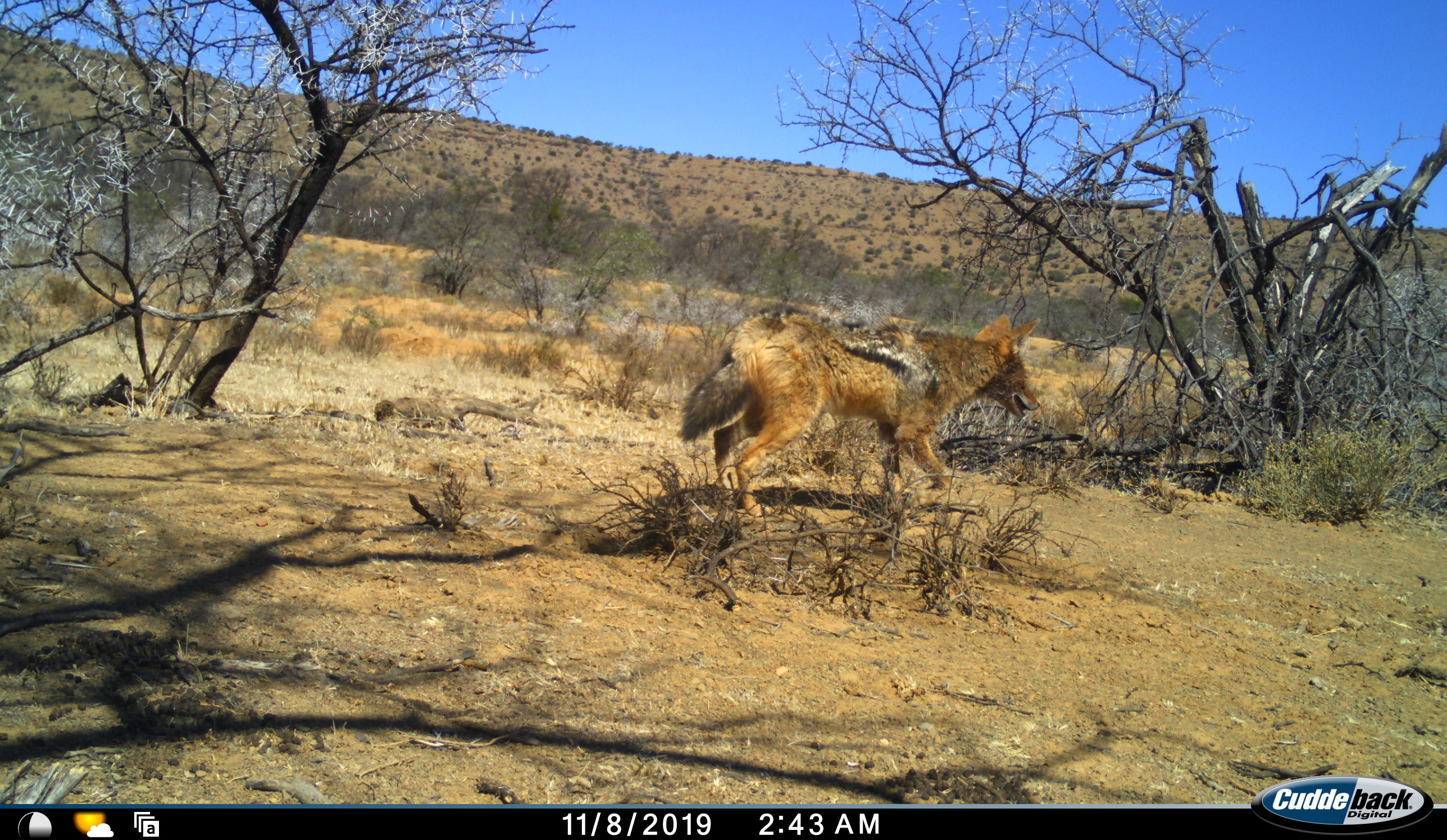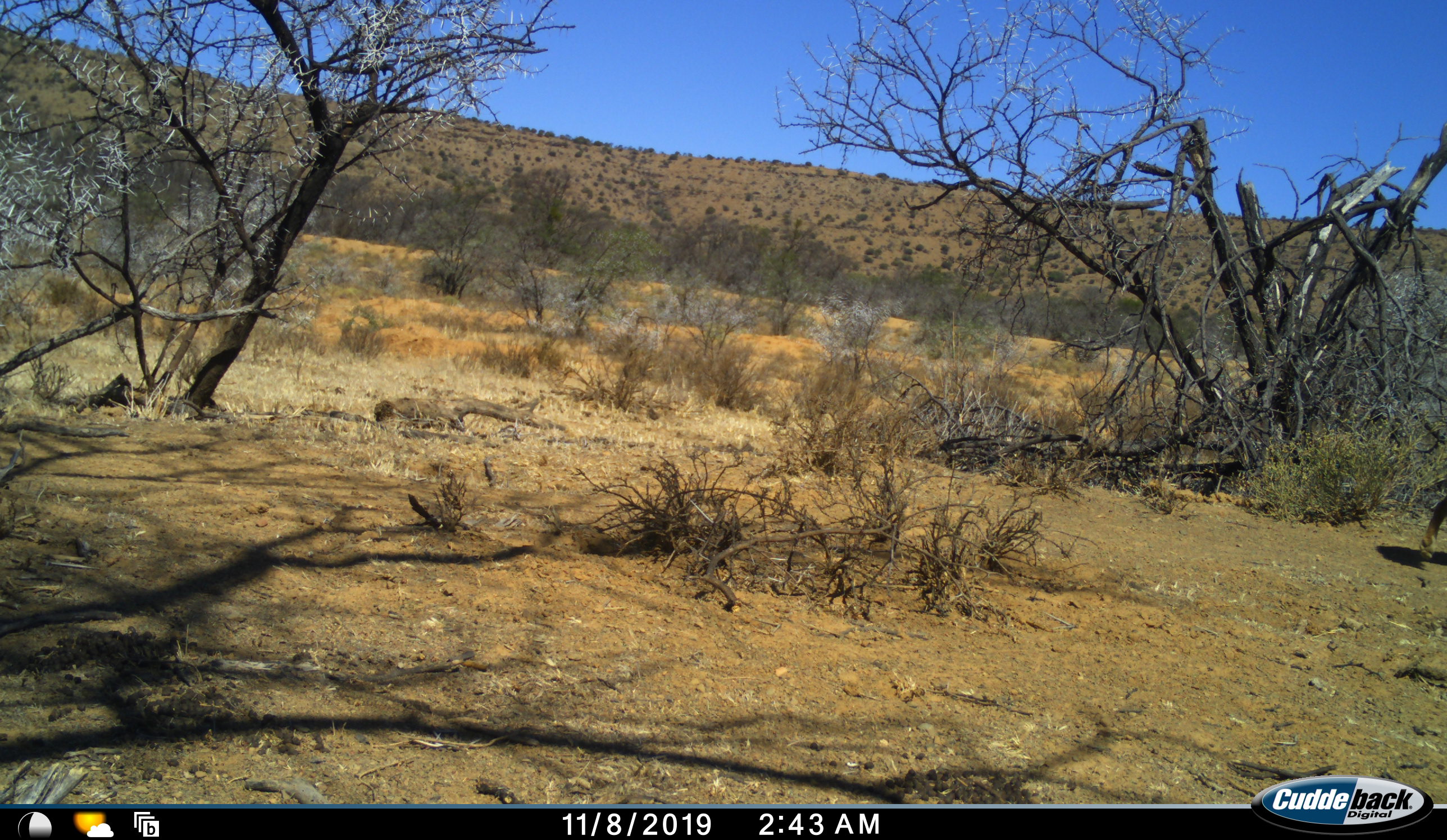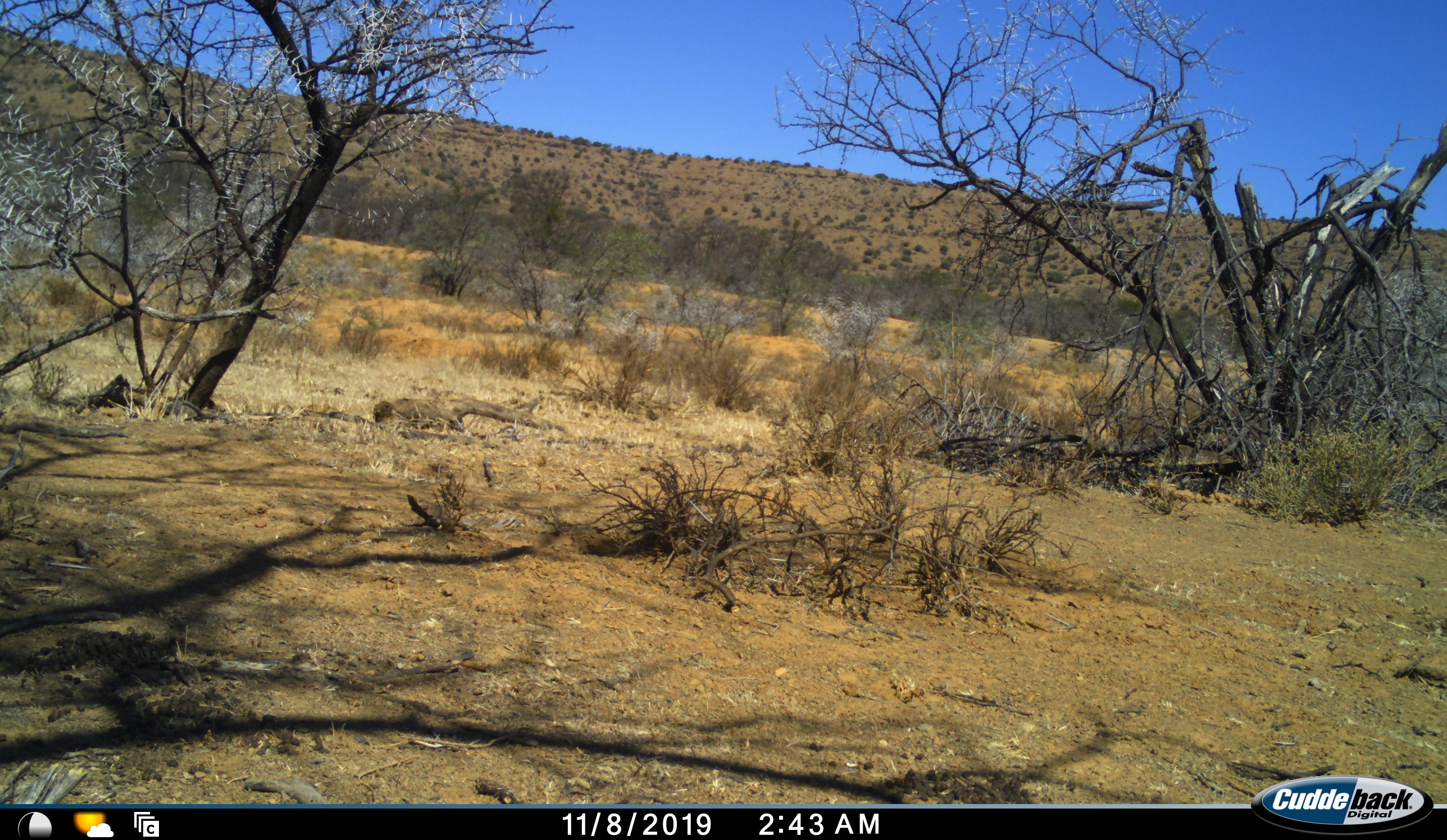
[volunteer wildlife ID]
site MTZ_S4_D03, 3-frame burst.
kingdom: Animalia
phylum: Chordata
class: Mammalia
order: Carnivora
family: Canidae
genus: Lupulella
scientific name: Lupulella mesomelas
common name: black-backed jackal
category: jackalblackbacked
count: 1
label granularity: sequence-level